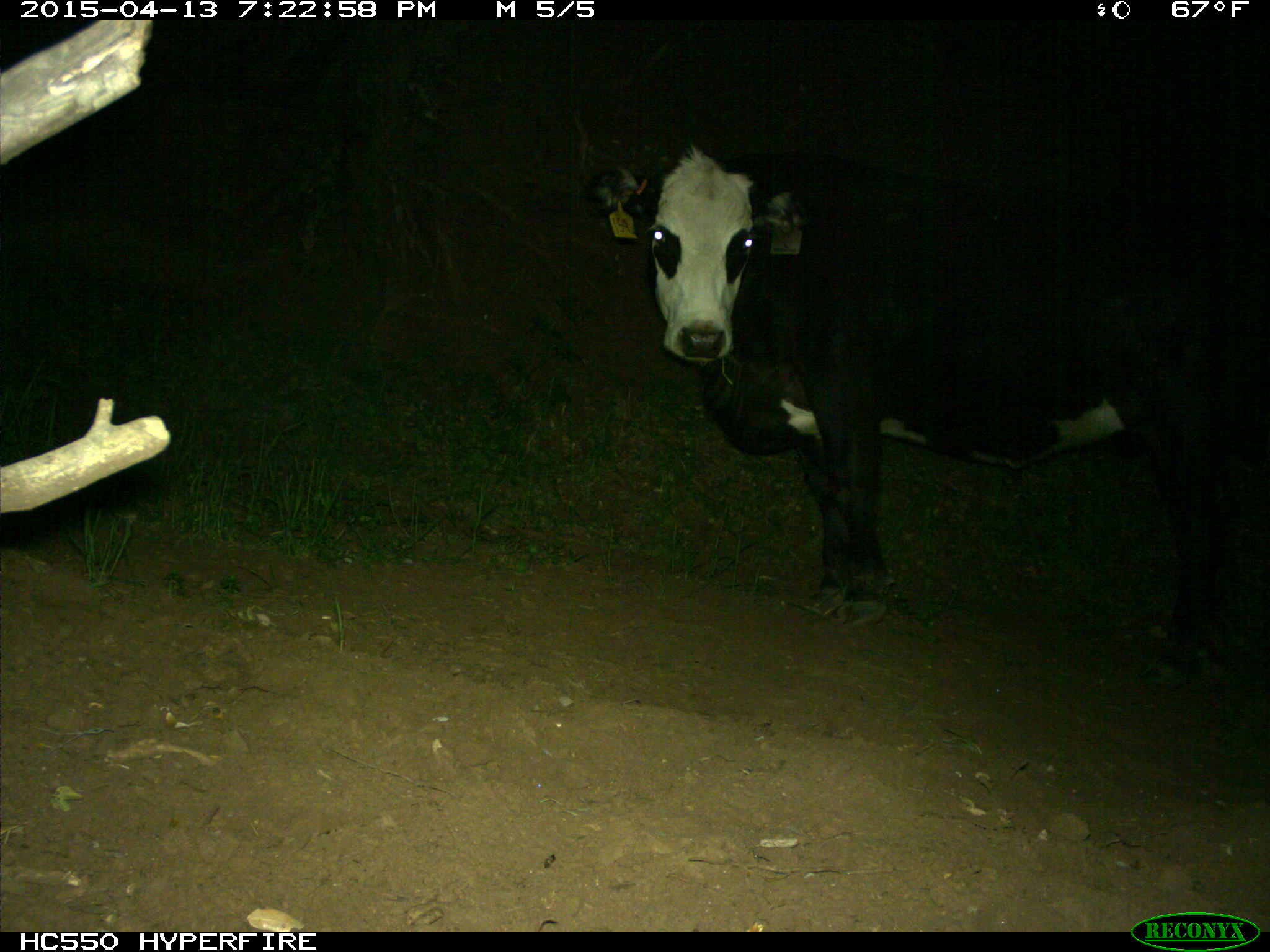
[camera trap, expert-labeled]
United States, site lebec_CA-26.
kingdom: Animalia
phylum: Chordata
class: Mammalia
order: Artiodactyla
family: Bovidae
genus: Bos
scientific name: Bos taurus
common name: domestic cow